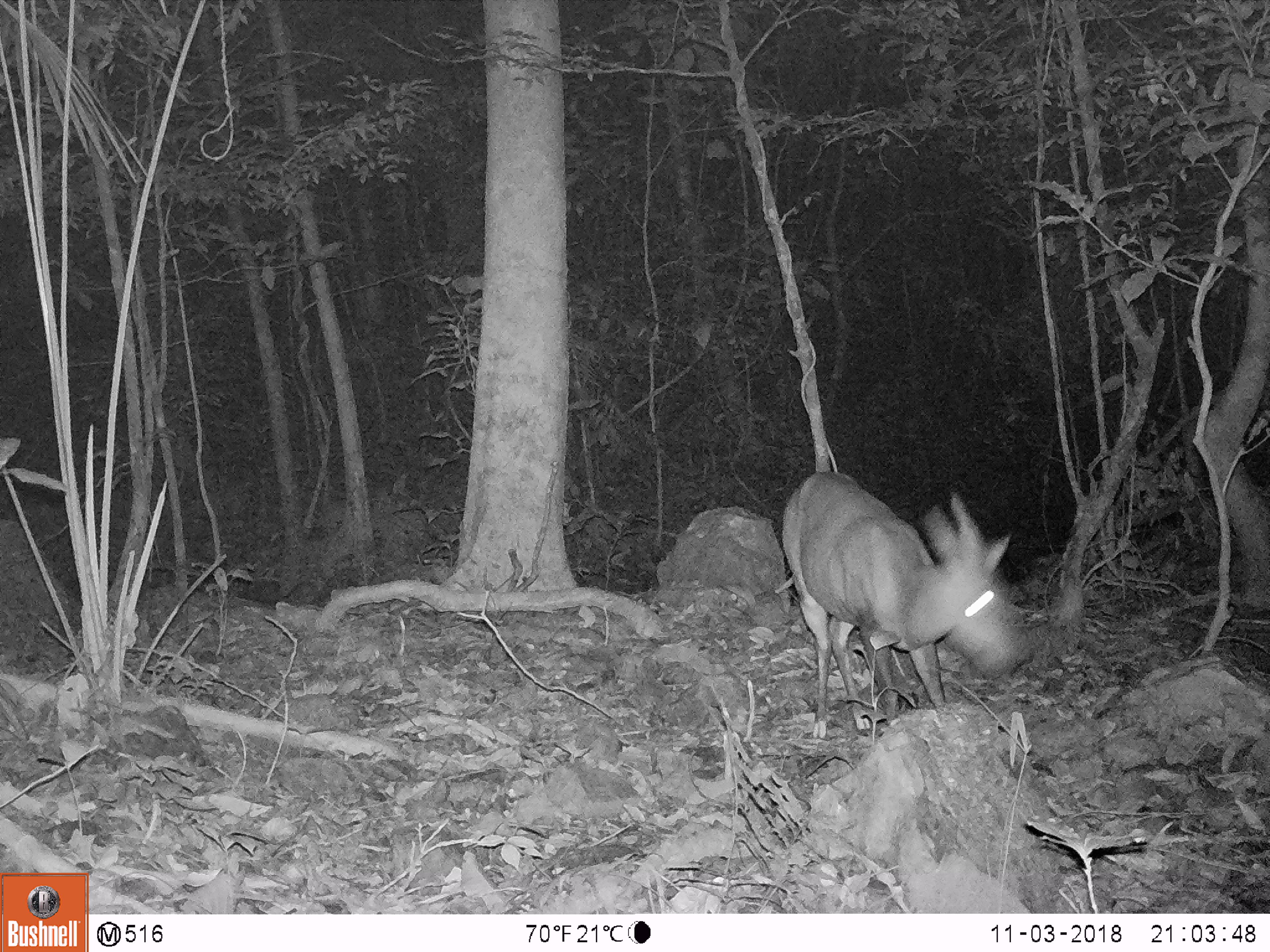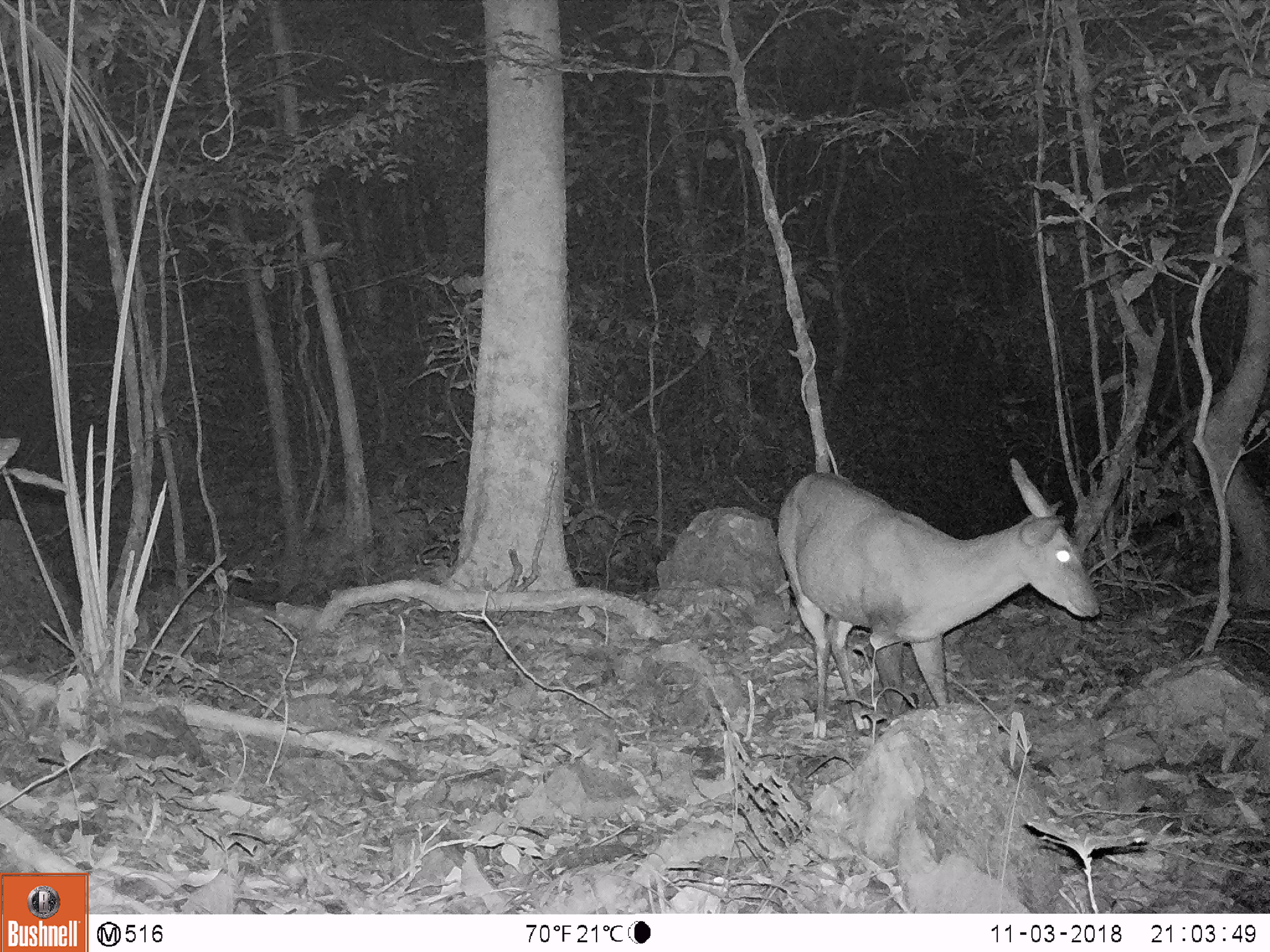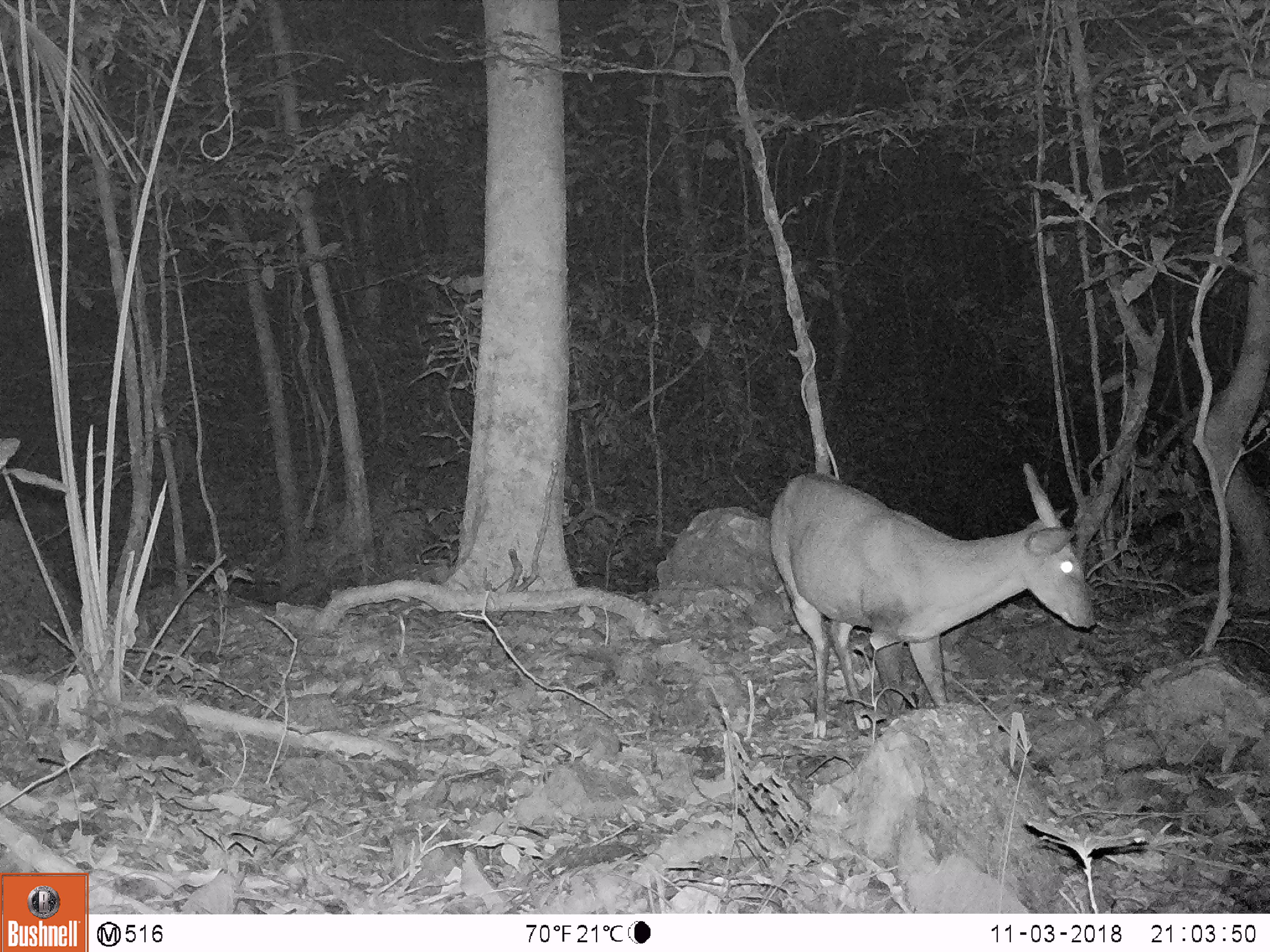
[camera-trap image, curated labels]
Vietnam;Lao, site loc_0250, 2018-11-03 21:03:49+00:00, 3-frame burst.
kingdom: Animalia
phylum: Chordata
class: Mammalia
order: Artiodactyla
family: Cervidae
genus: Muntiacus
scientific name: Muntiacus vuquangensis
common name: large-antlered muntjac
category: large antlered muntjac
Large antlered muntjac (large-antlered muntjac) (Muntiacus vuquangensis). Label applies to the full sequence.